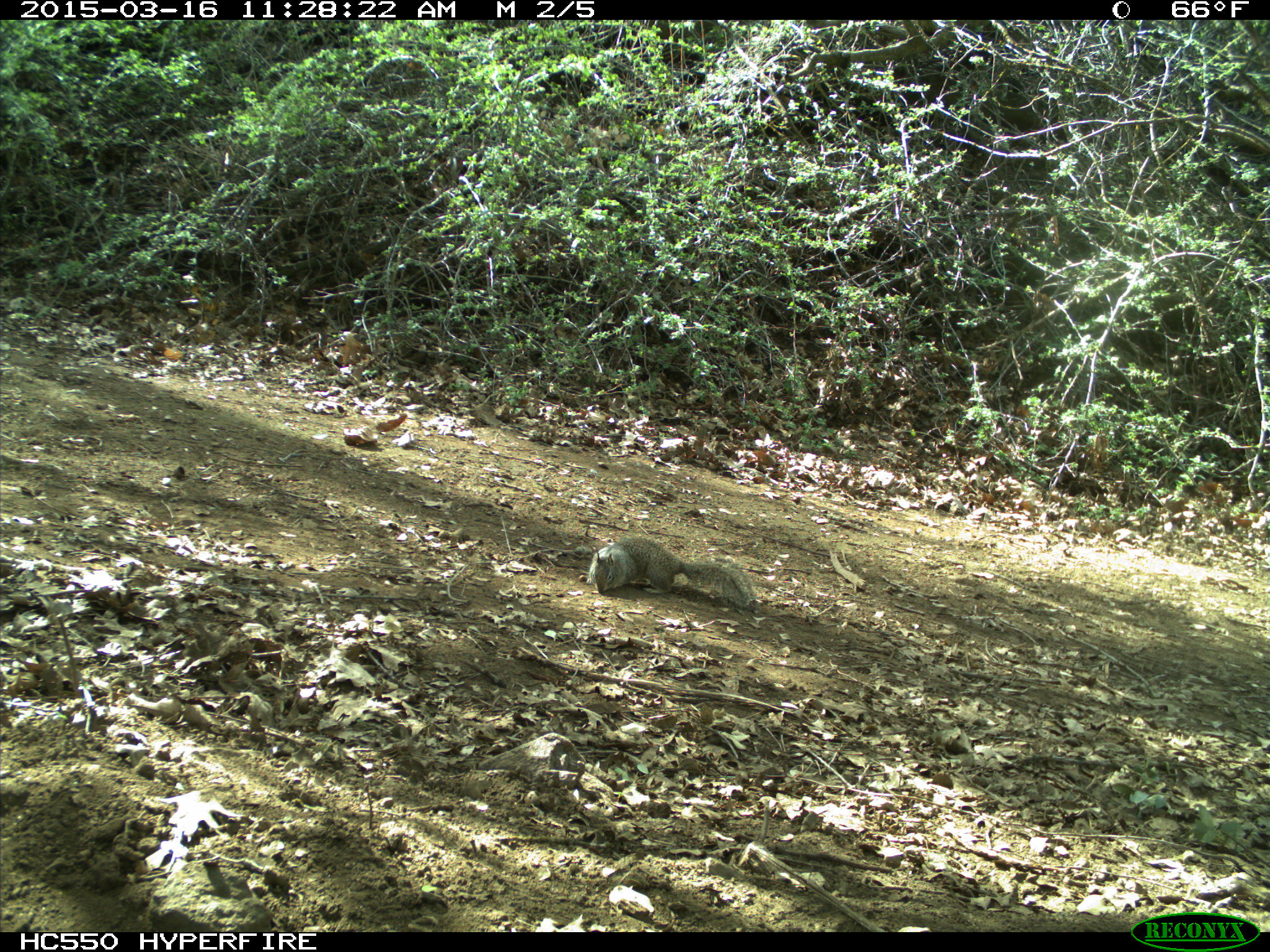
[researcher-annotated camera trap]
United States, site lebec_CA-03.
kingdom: Animalia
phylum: Chordata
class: Mammalia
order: Rodentia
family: Sciuridae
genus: Otospermophilus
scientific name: Otospermophilus beecheyi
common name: california ground squirrel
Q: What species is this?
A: Otospermophilus beecheyi (california ground squirrel).